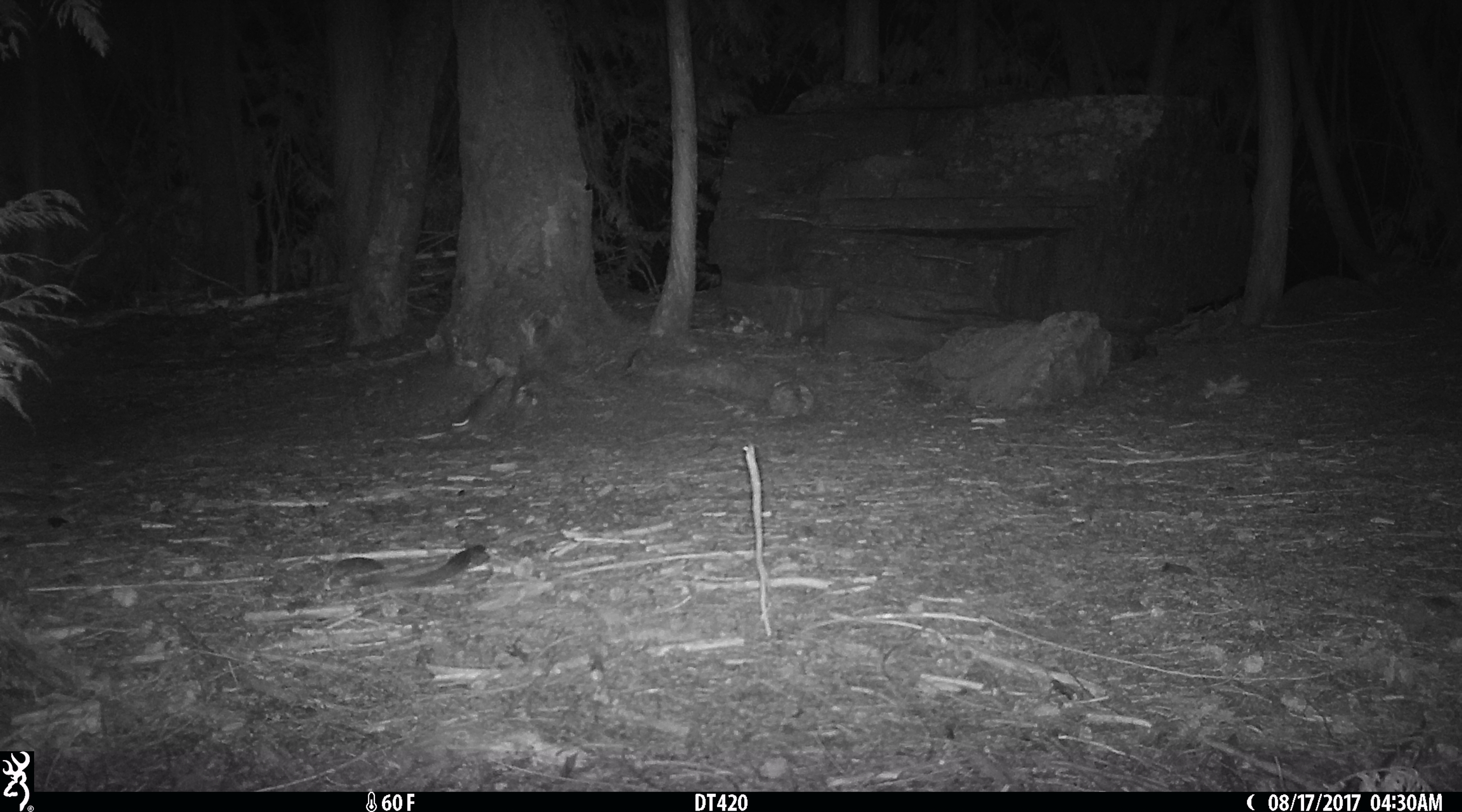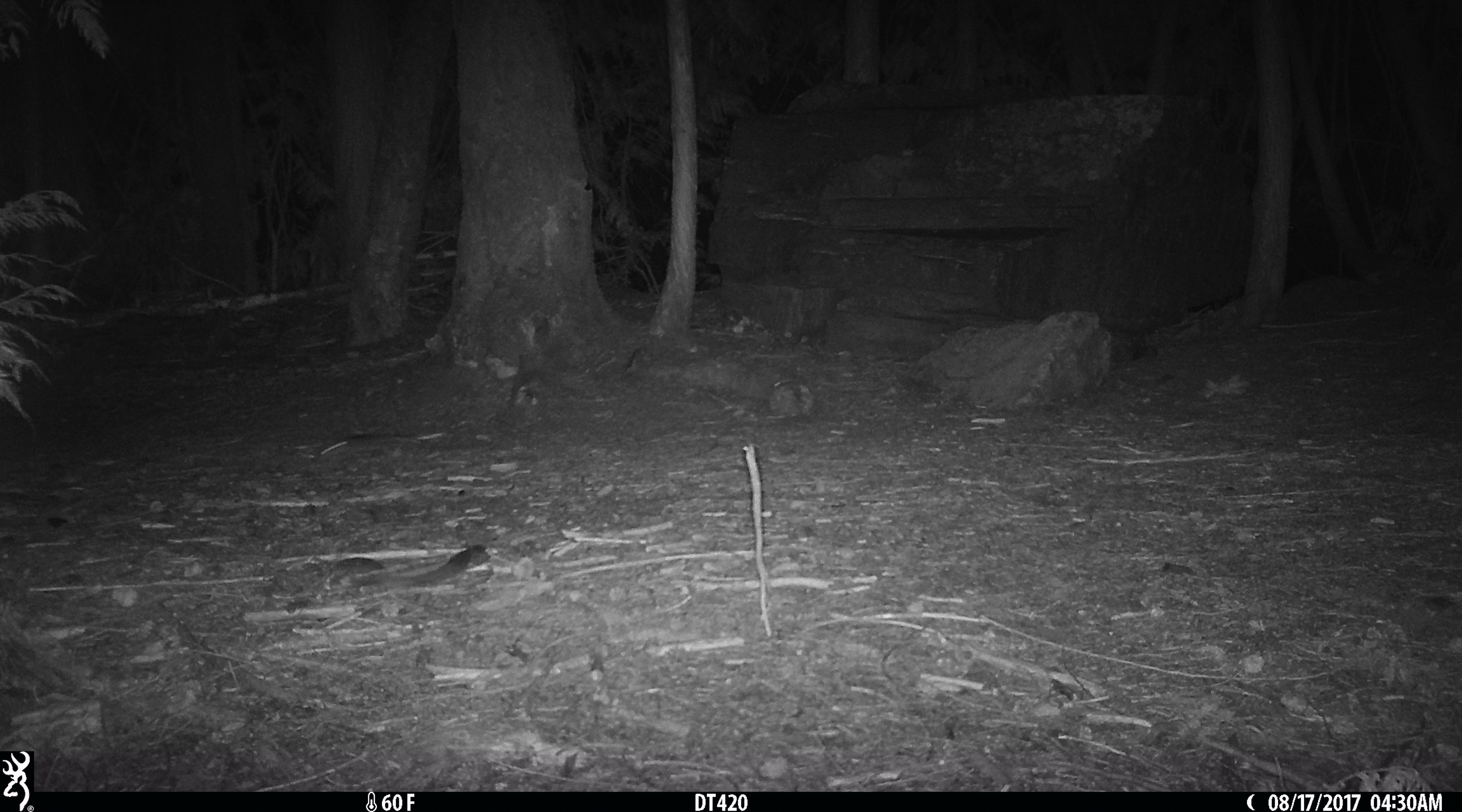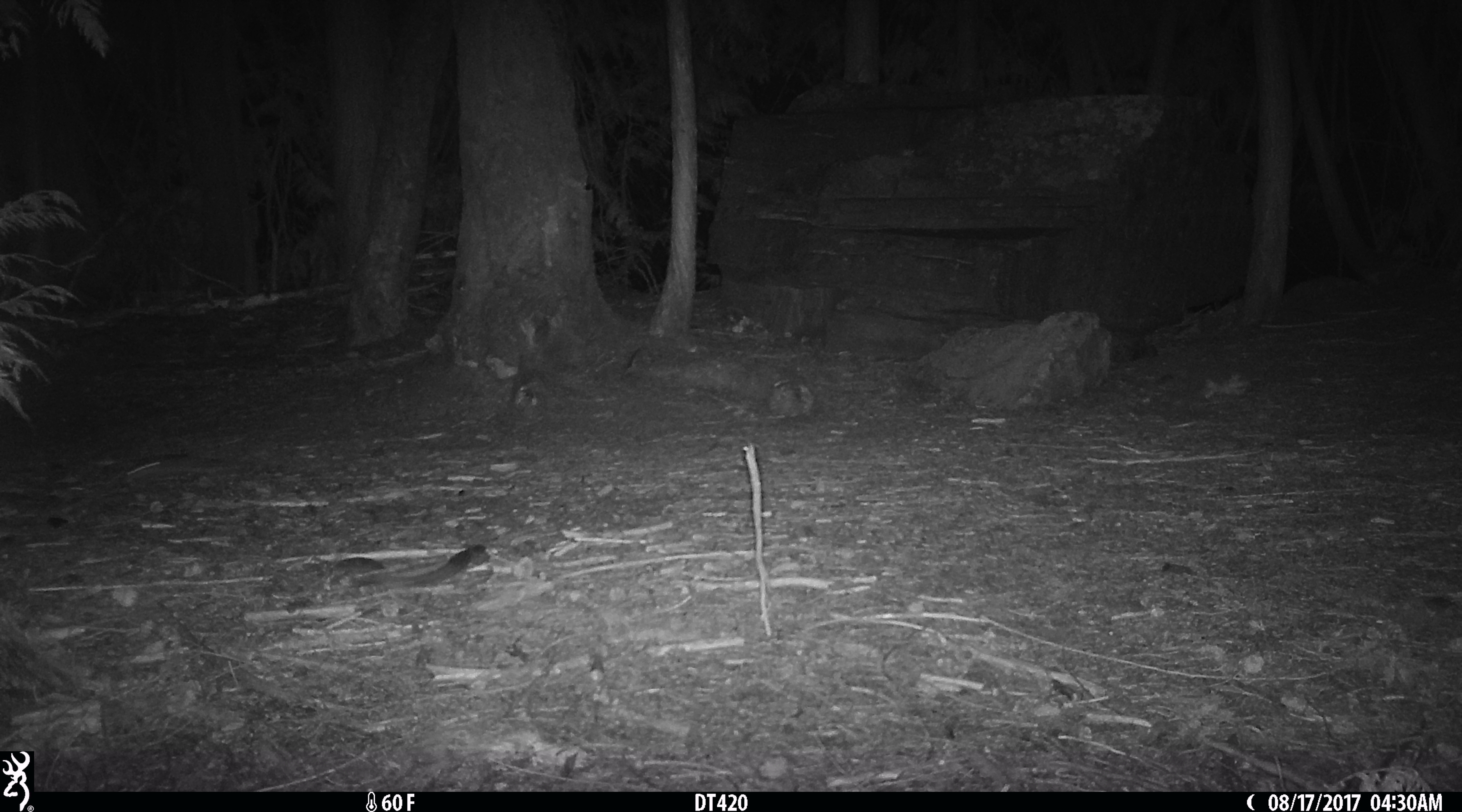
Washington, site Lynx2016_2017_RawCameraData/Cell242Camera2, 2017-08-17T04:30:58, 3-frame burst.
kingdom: Animalia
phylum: Chordata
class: Mammalia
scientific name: Mammalia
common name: small mammal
Small mammal (Mammalia). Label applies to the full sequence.